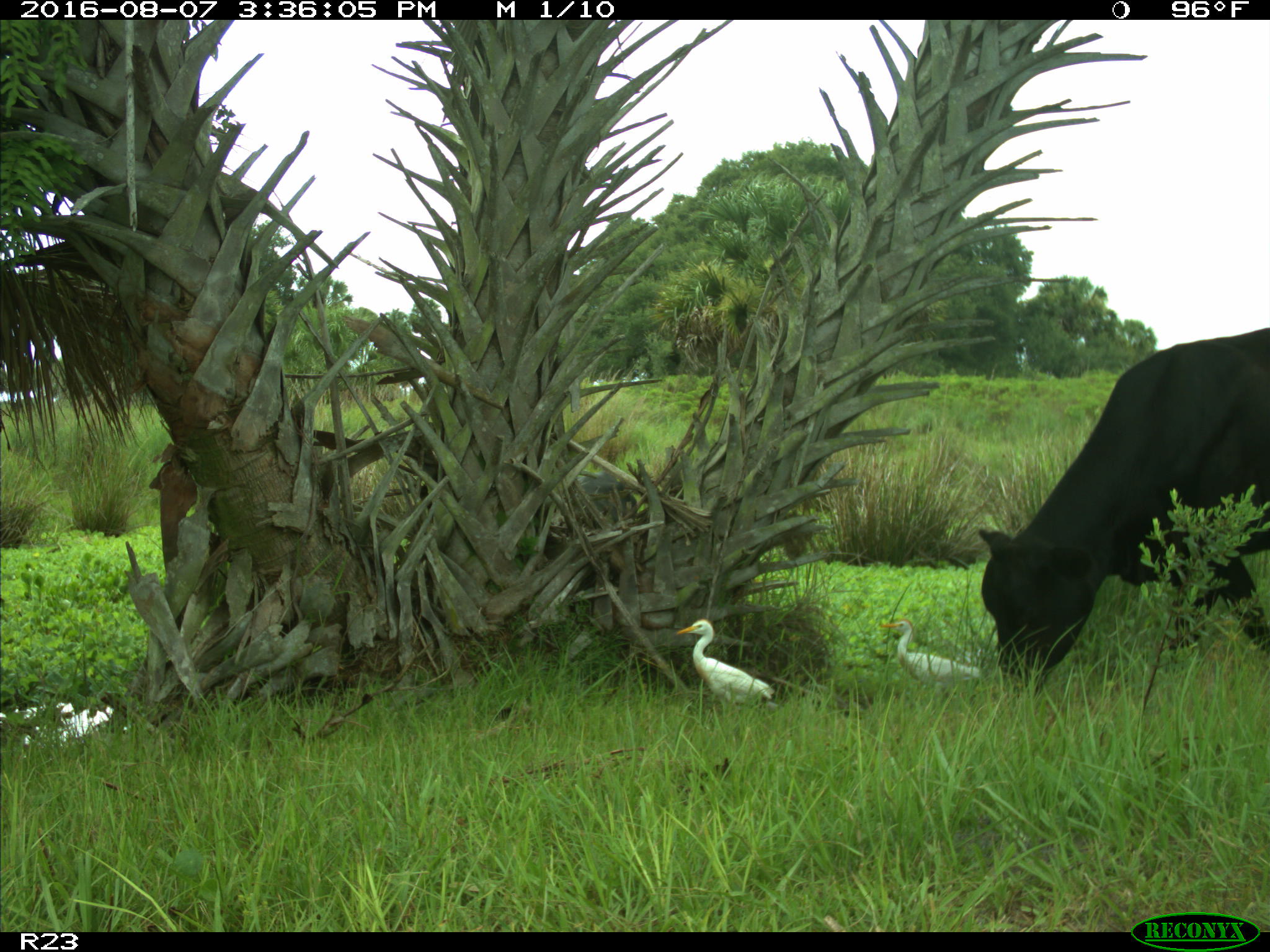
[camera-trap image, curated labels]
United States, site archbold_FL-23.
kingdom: Animalia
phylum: Chordata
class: Mammalia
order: Artiodactyla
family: Bovidae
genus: Bos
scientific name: Bos taurus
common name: domestic cow